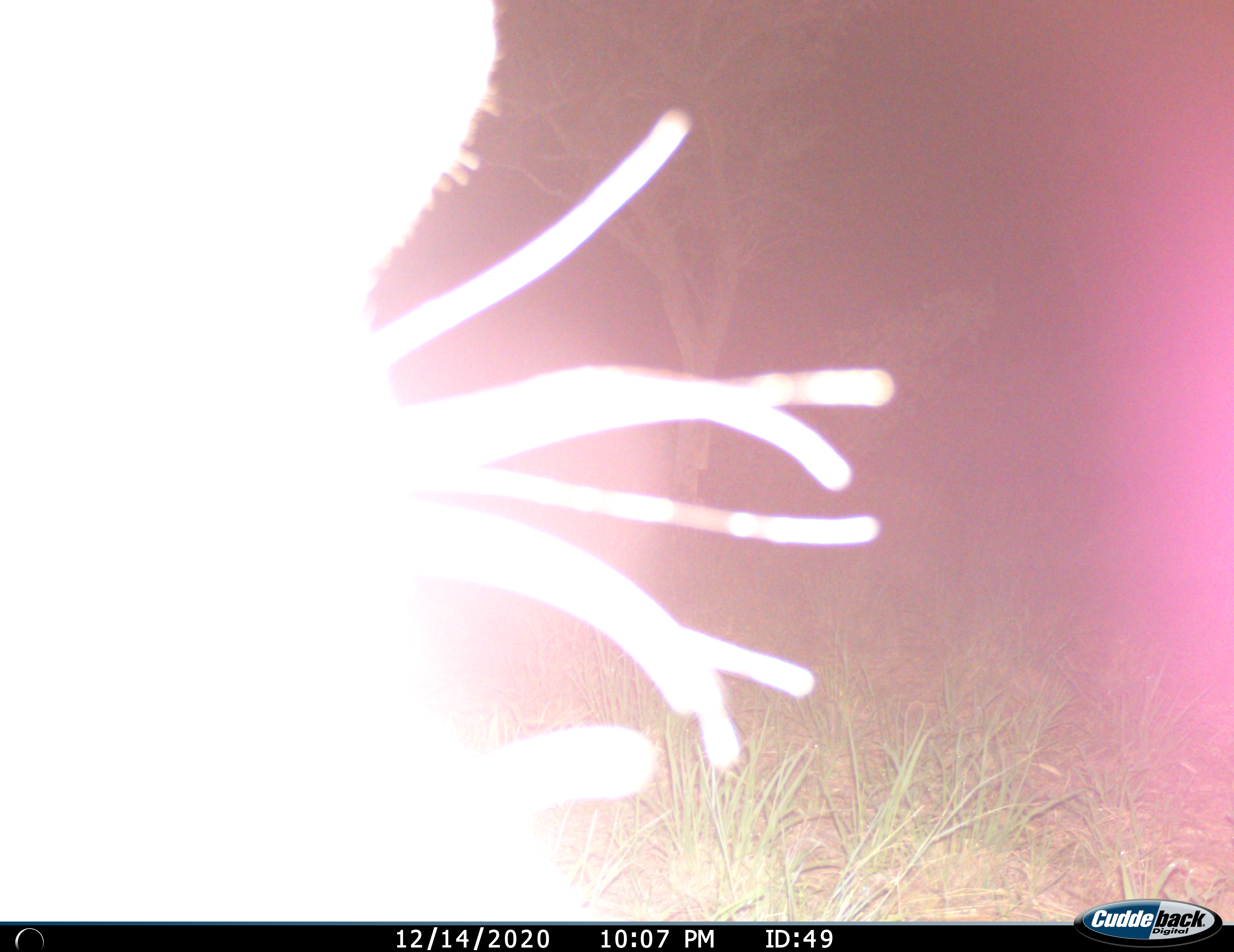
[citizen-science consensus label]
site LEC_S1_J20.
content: unidentified animal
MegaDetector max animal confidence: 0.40